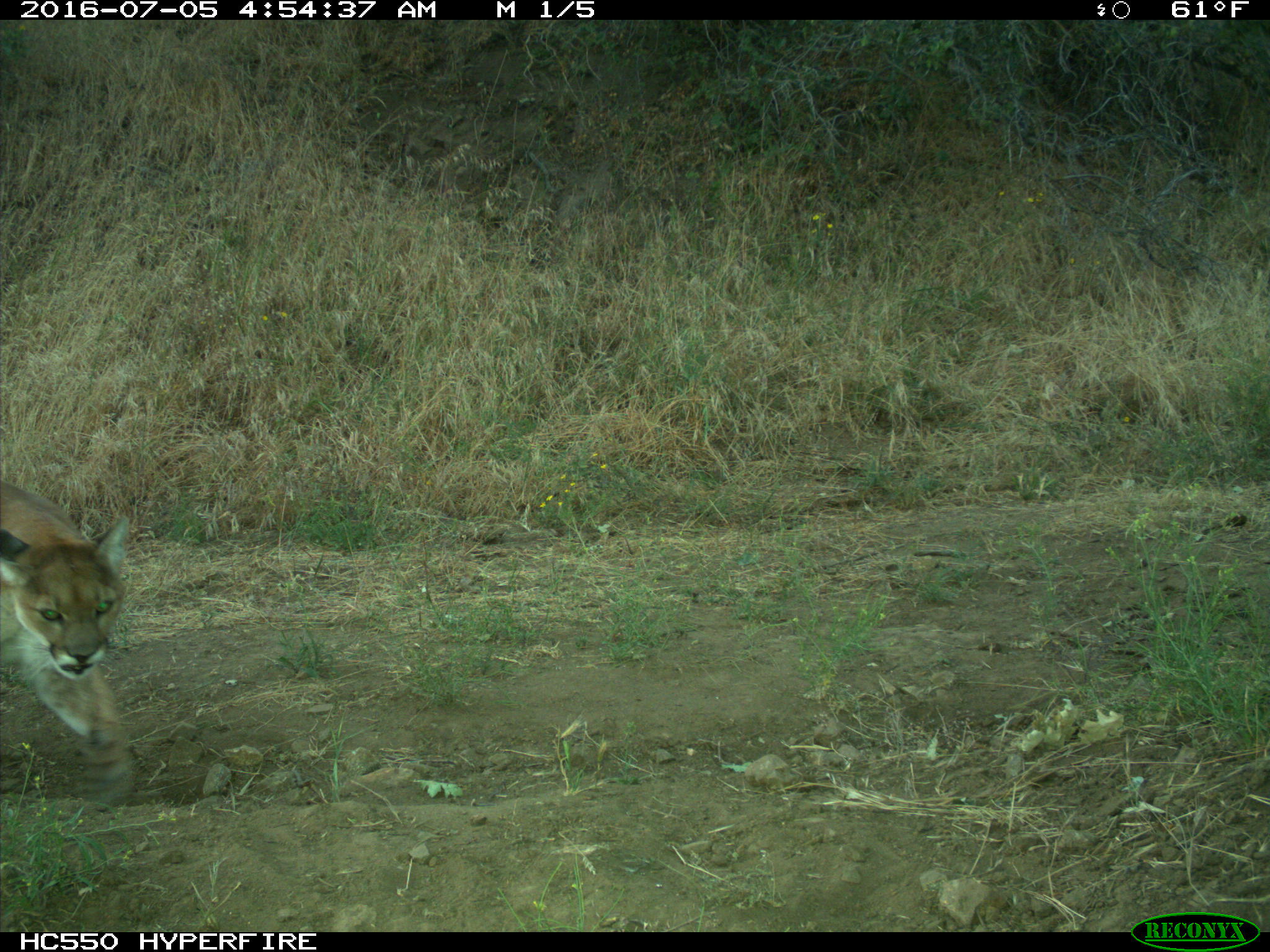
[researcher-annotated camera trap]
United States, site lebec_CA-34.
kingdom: Animalia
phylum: Chordata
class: Mammalia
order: Carnivora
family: Felidae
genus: Puma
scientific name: Puma concolor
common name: mountain lion